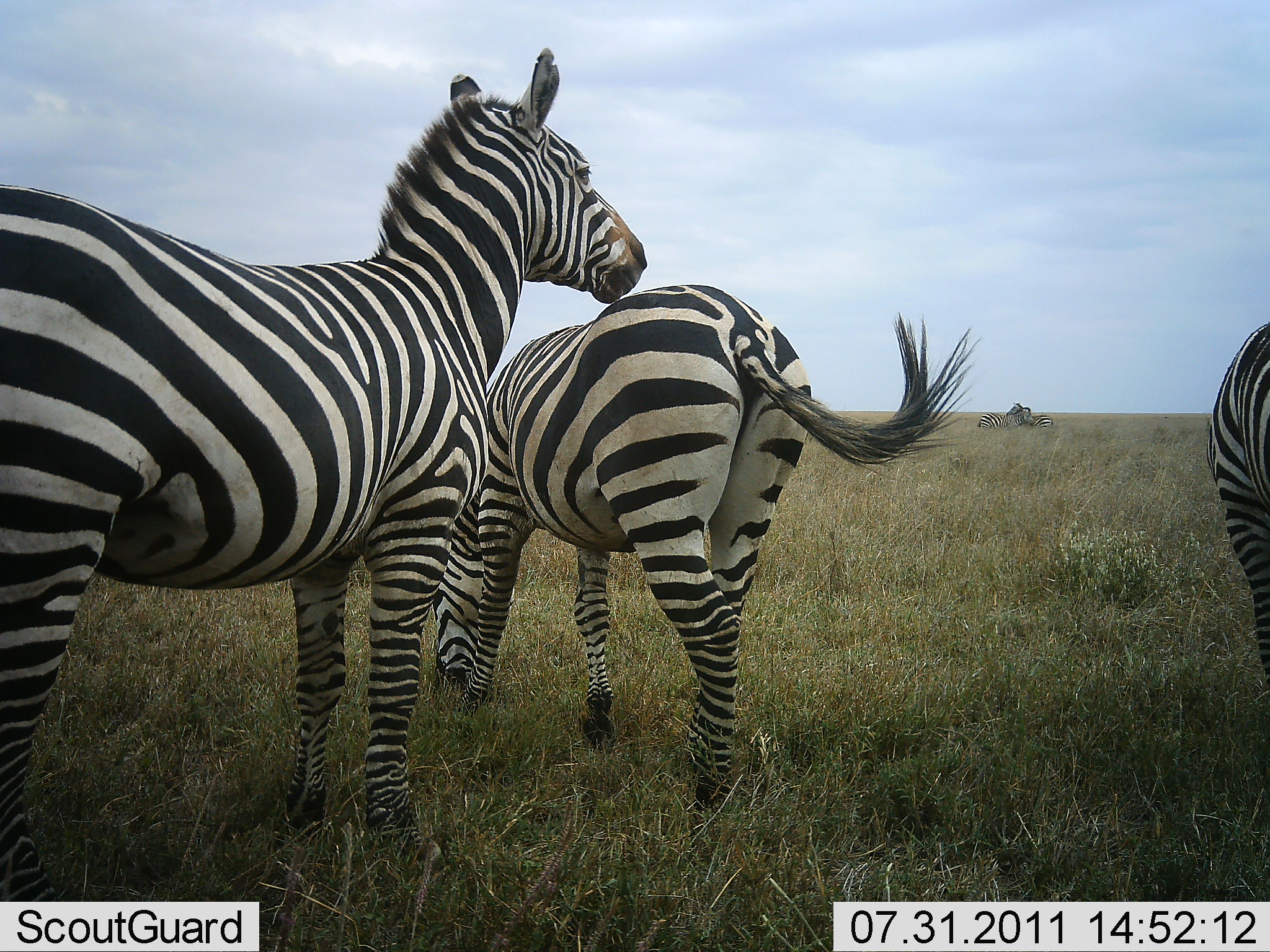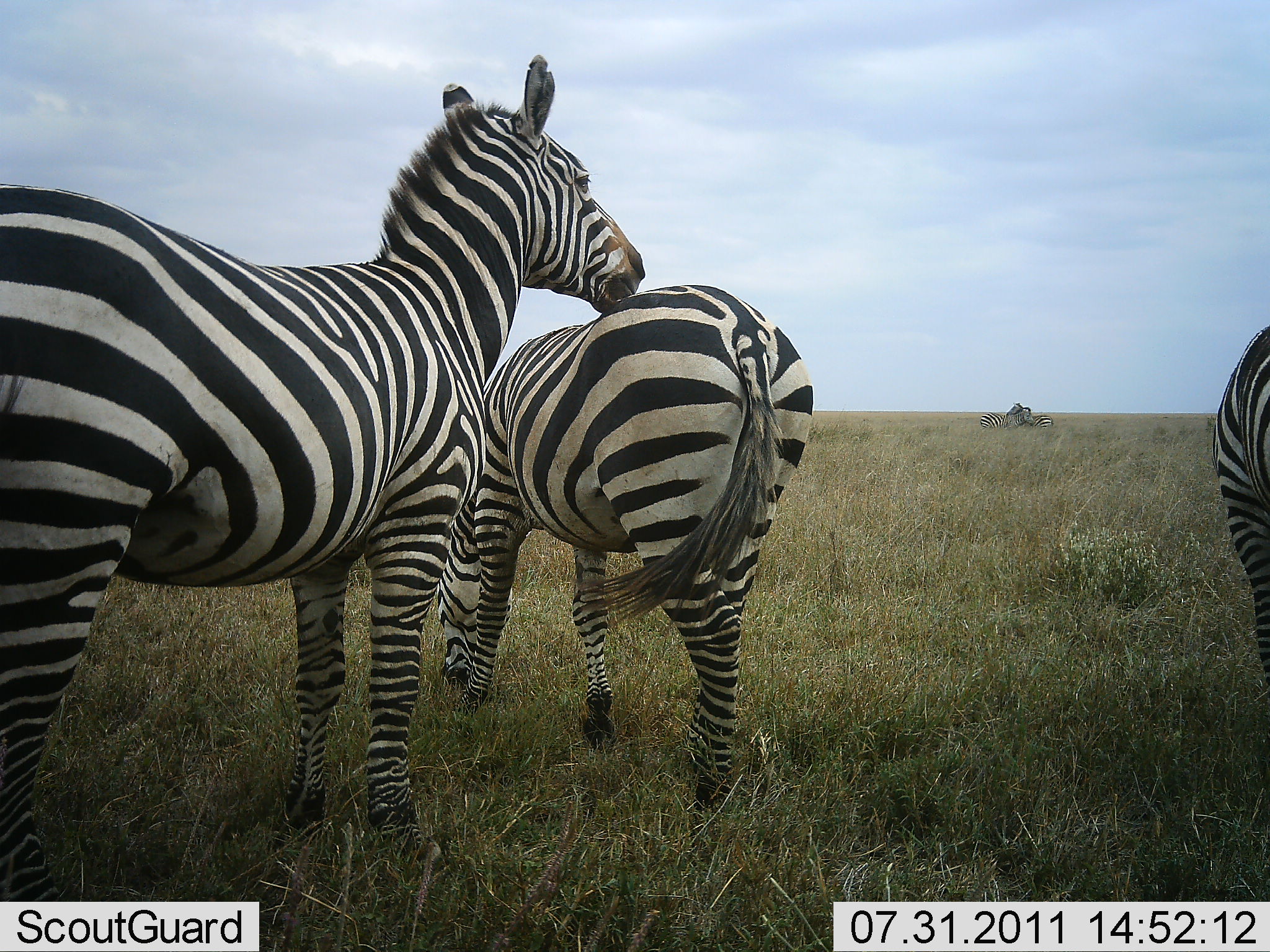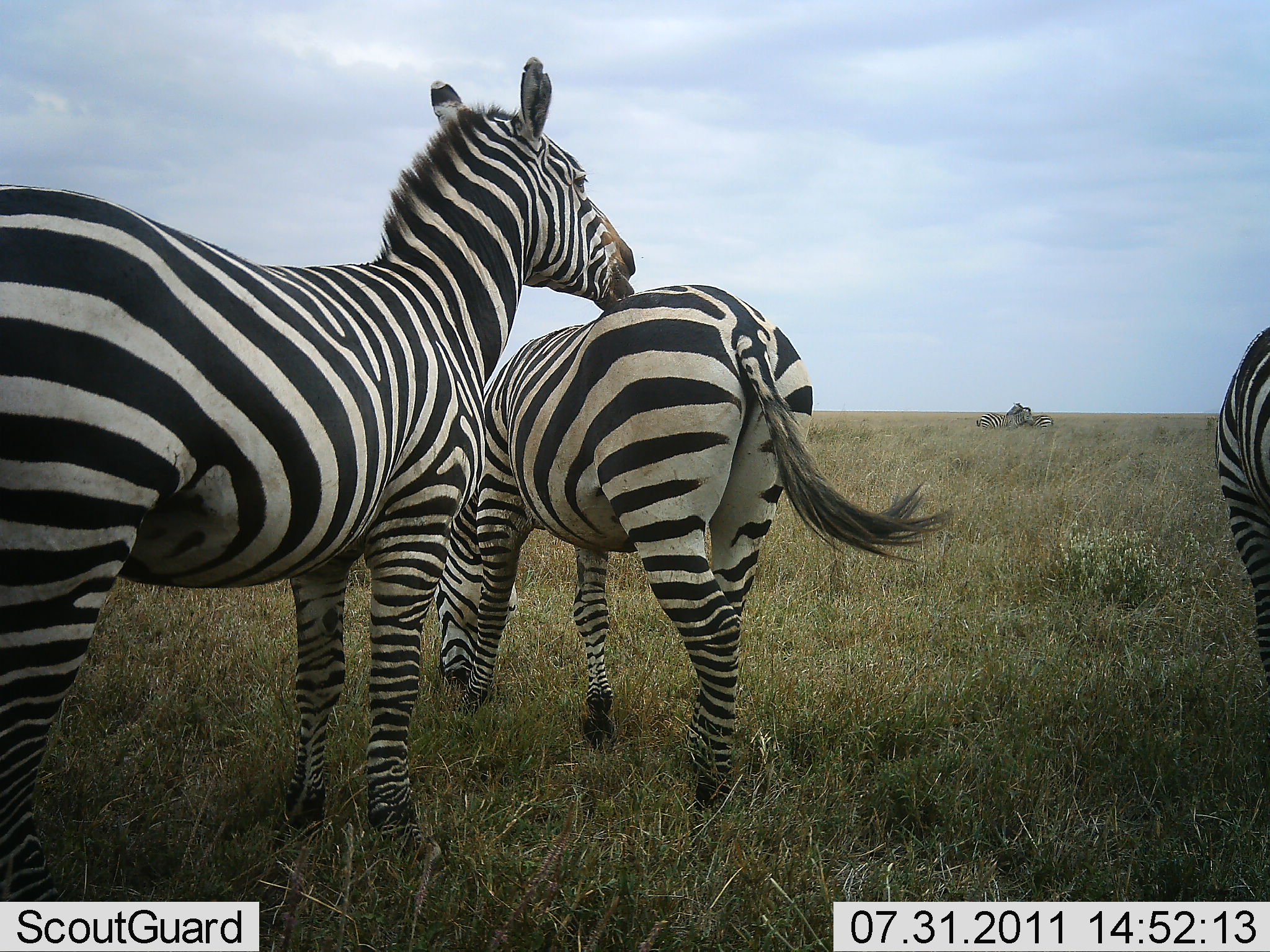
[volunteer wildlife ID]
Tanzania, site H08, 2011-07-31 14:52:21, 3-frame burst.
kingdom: Animalia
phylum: Chordata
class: Mammalia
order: Perissodactyla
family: Equidae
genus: Equus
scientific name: Equus quagga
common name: plains zebra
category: zebra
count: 5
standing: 83%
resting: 8%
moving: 8%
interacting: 42%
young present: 0%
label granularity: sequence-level